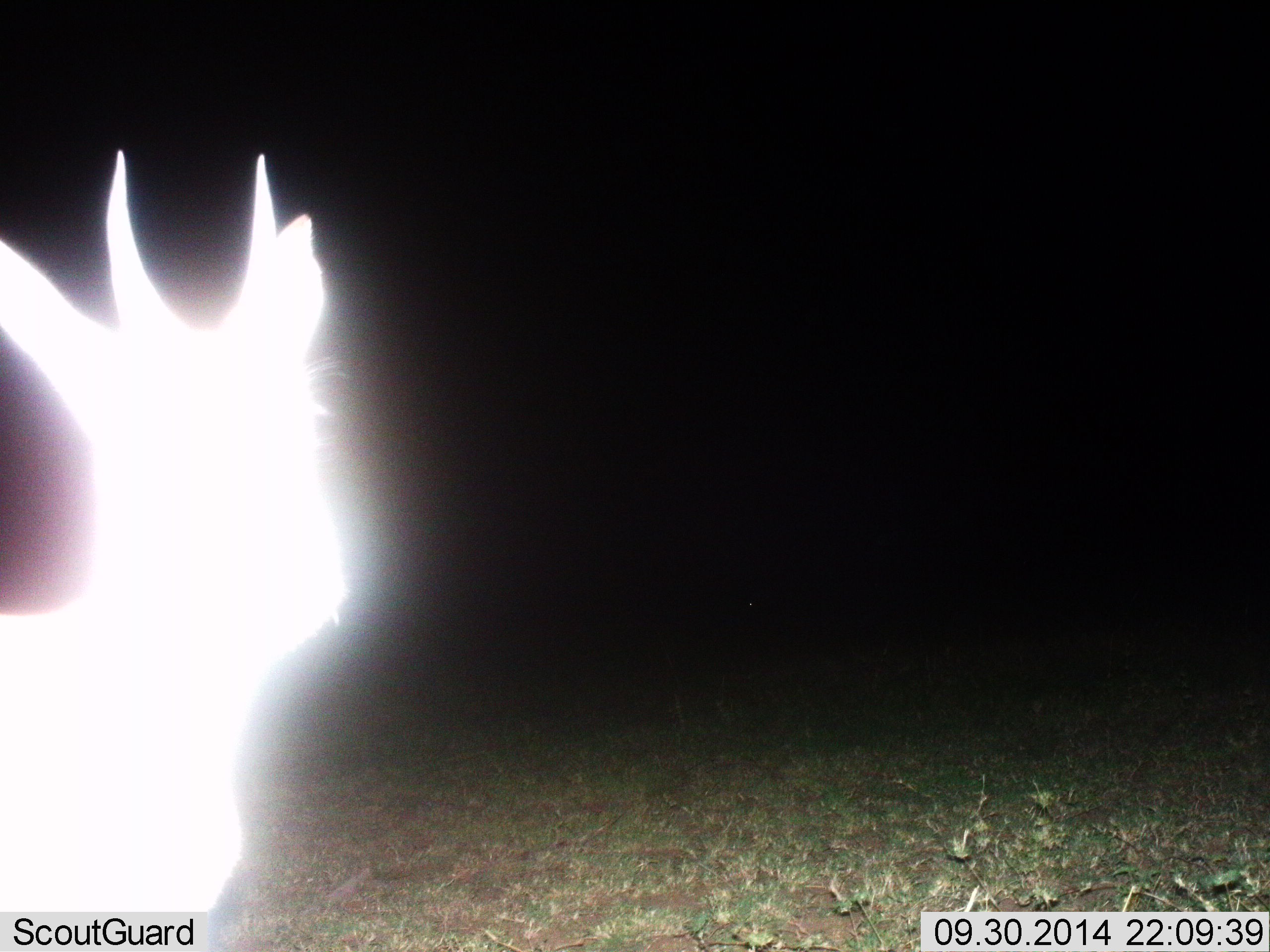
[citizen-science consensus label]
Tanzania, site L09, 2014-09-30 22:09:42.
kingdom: Animalia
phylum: Chordata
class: Mammalia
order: Artiodactyla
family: Bovidae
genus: Eudorcas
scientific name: Eudorcas thomsonii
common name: thomson's gazelle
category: gazellethomsons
Gazellethomsons (thomson's gazelle) (Eudorcas thomsonii), count 1. Behavior (volunteer vote fractions): standing 100%, resting 0%, moving 0%, interacting 0%. Young present (vote fraction): 0%. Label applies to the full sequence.